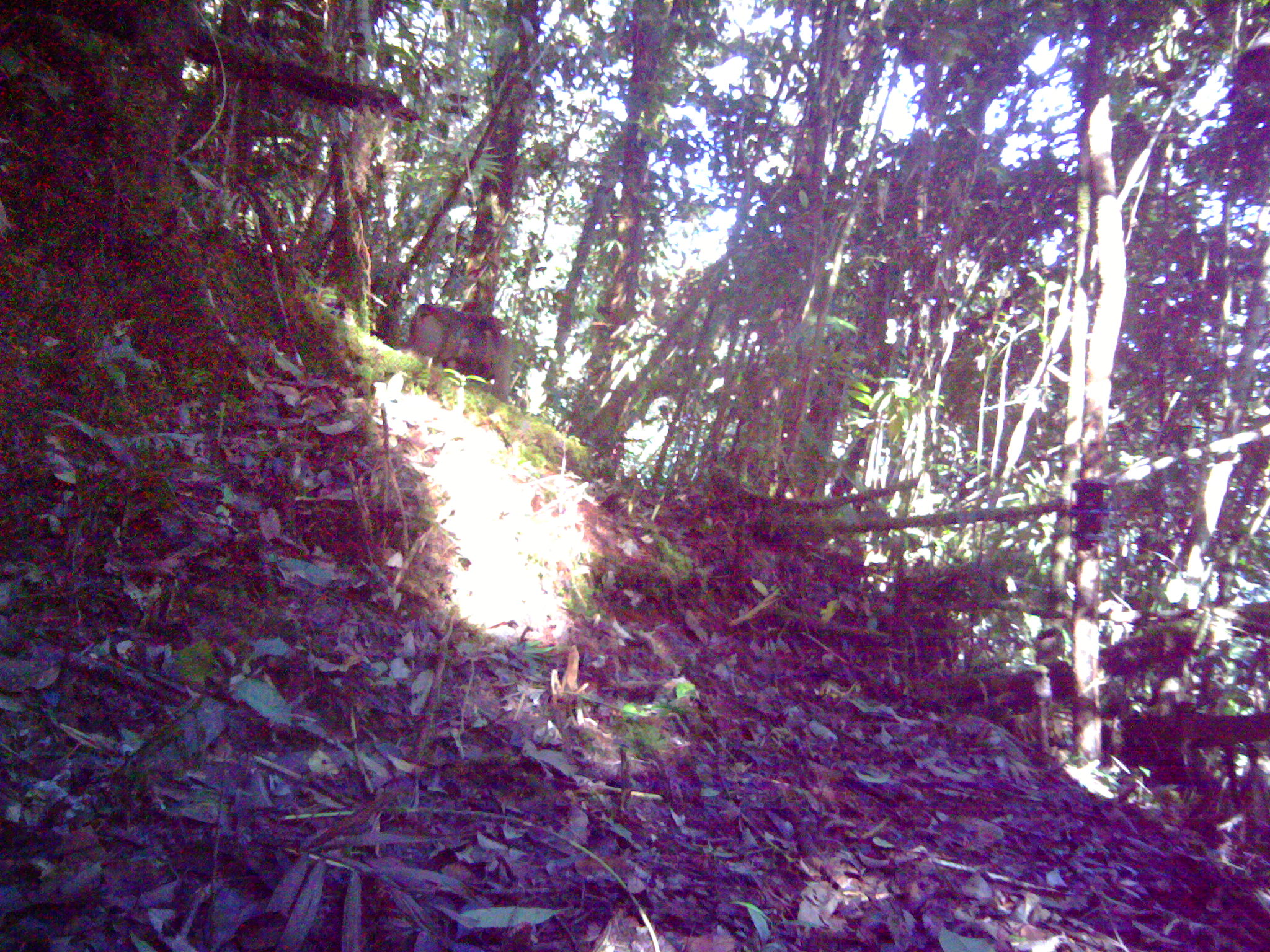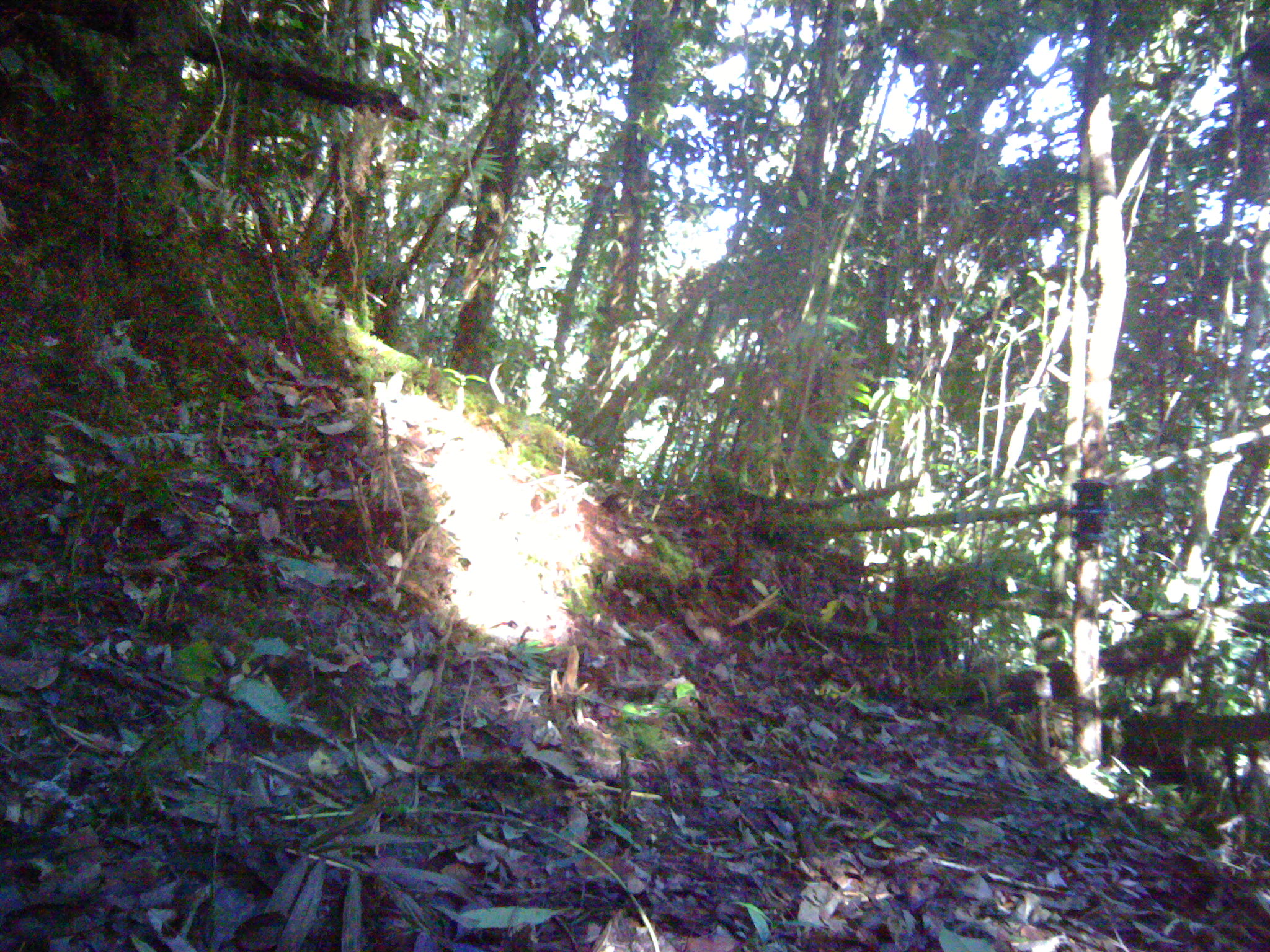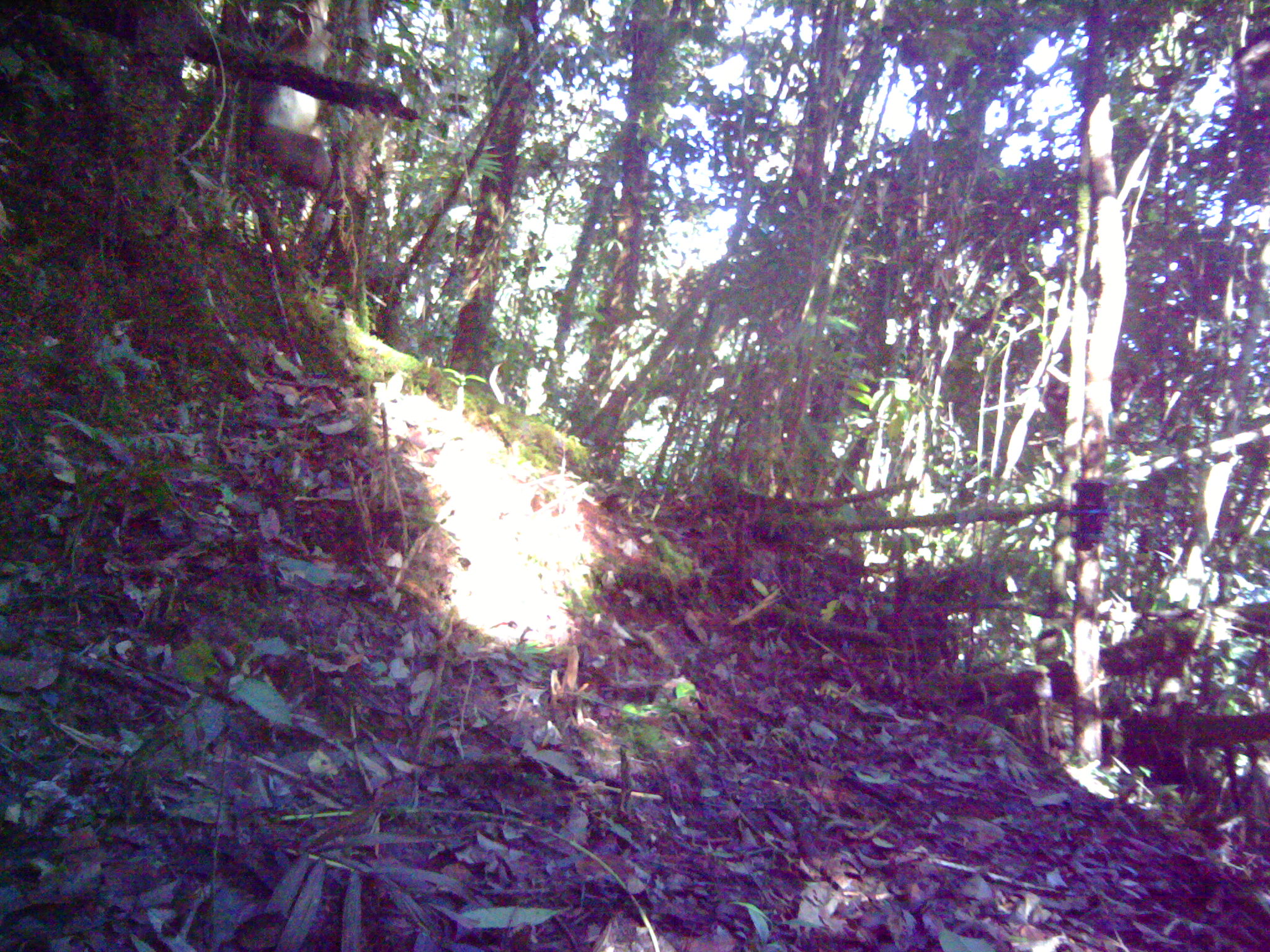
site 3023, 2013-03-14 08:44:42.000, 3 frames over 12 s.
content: unidentified animal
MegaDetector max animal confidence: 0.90